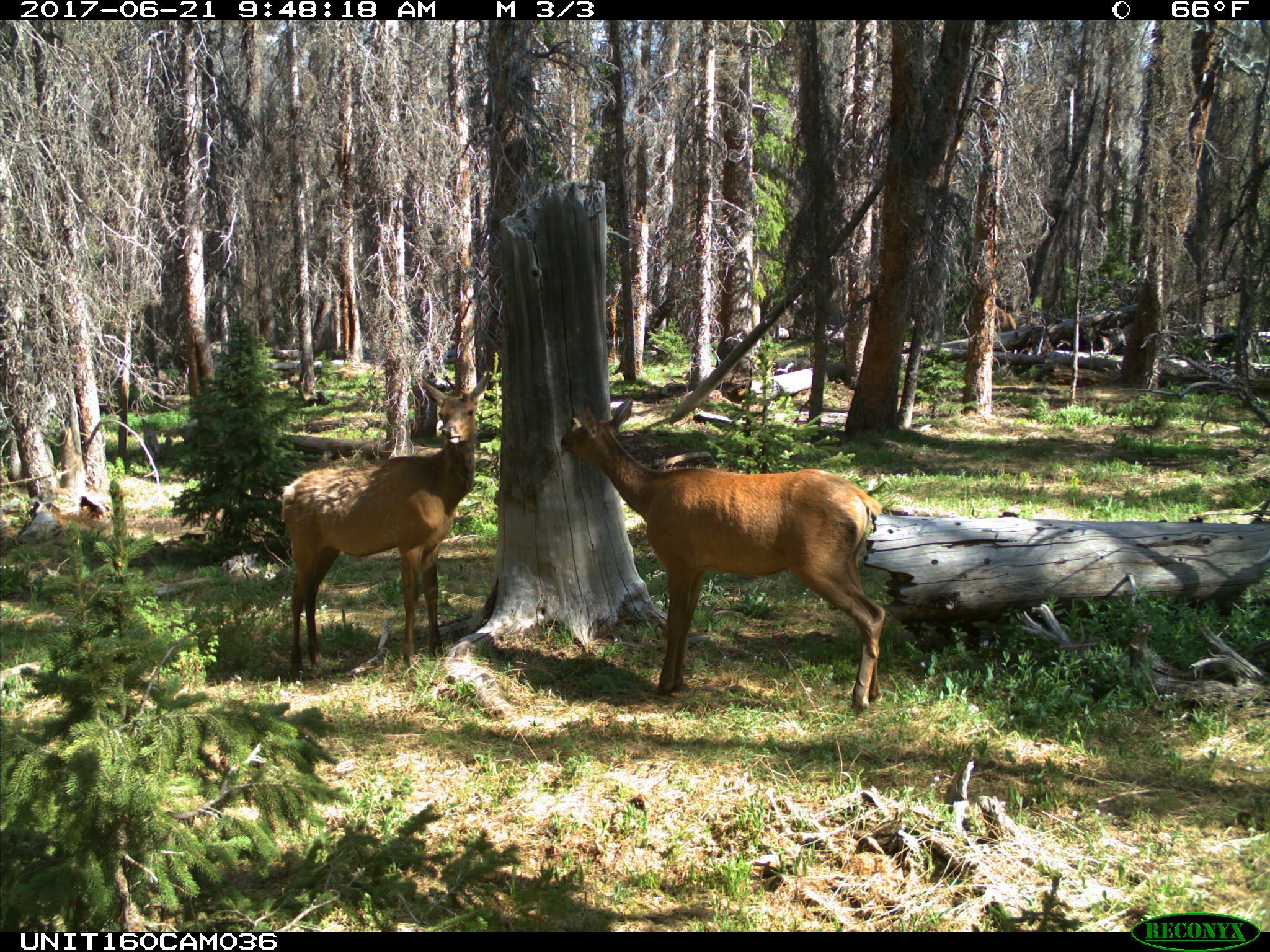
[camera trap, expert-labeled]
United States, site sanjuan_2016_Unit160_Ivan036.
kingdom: Animalia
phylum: Chordata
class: Mammalia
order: Artiodactyla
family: Cervidae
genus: Cervus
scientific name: Cervus elaphus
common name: red deer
Cervus elaphus (red deer).